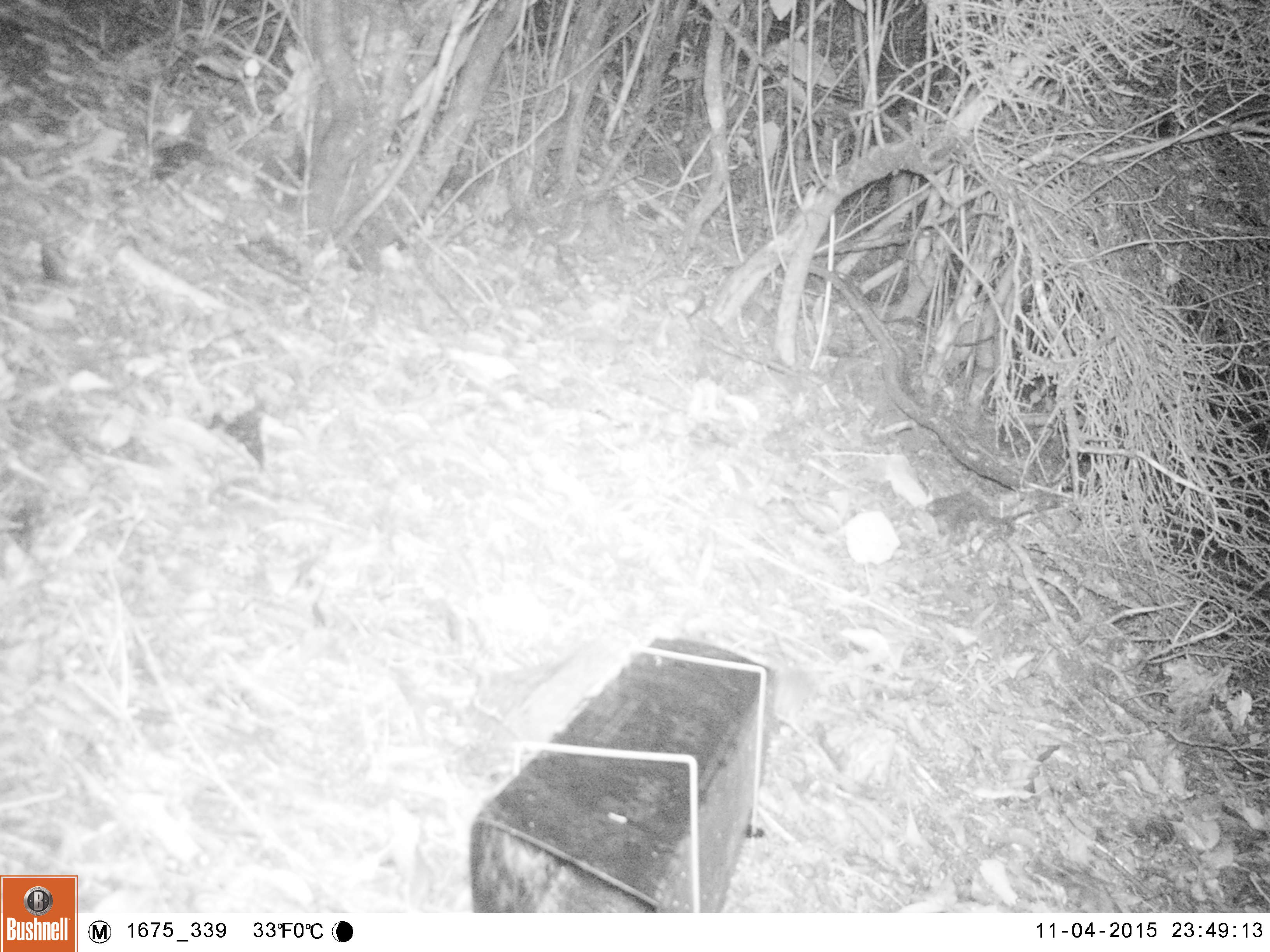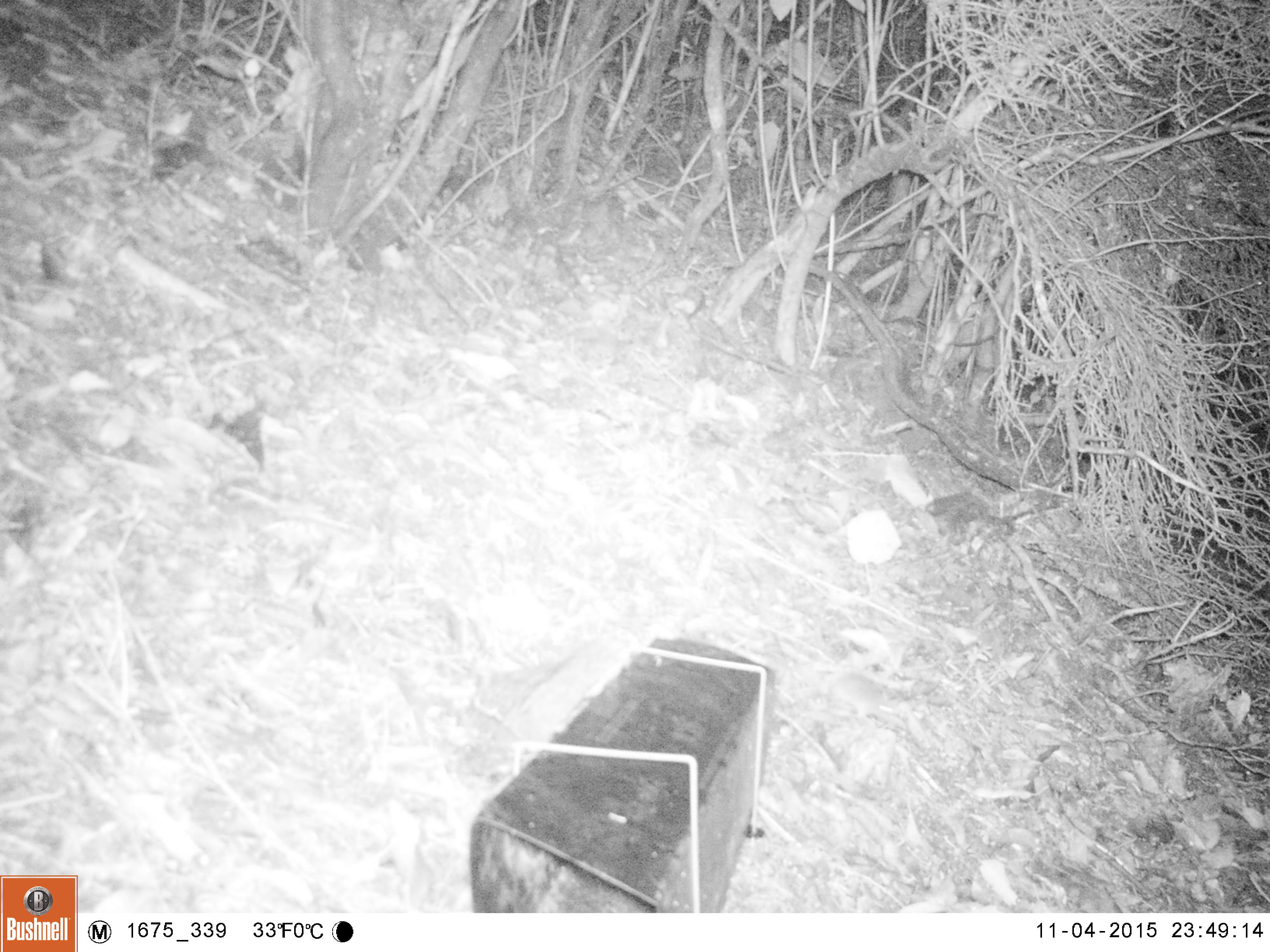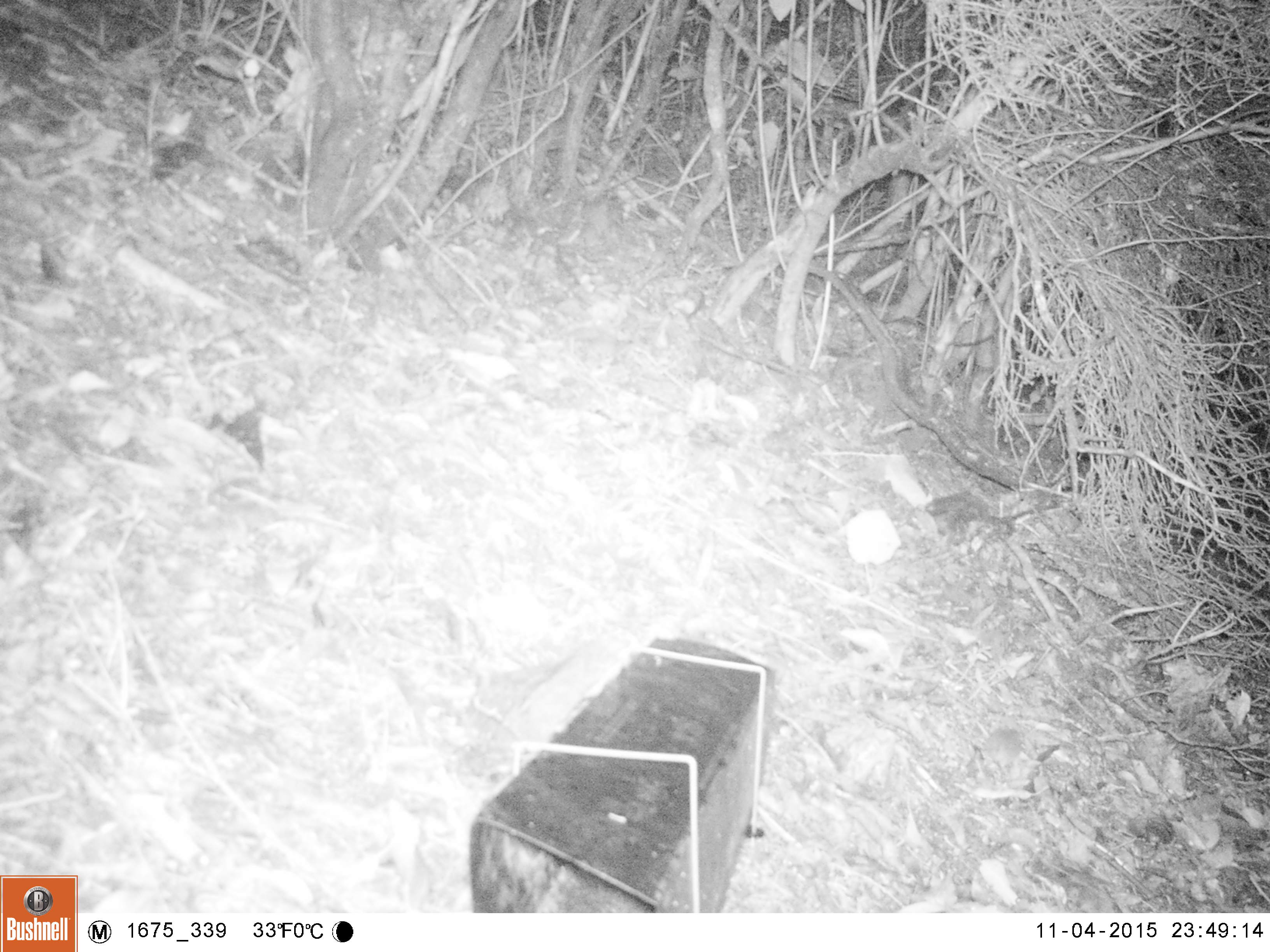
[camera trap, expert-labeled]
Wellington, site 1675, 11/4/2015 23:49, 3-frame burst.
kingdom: Animalia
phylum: Chordata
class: Mammalia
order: Rodentia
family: Muridae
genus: Mus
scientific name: Mus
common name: mouse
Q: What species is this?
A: Mouse (Mus).